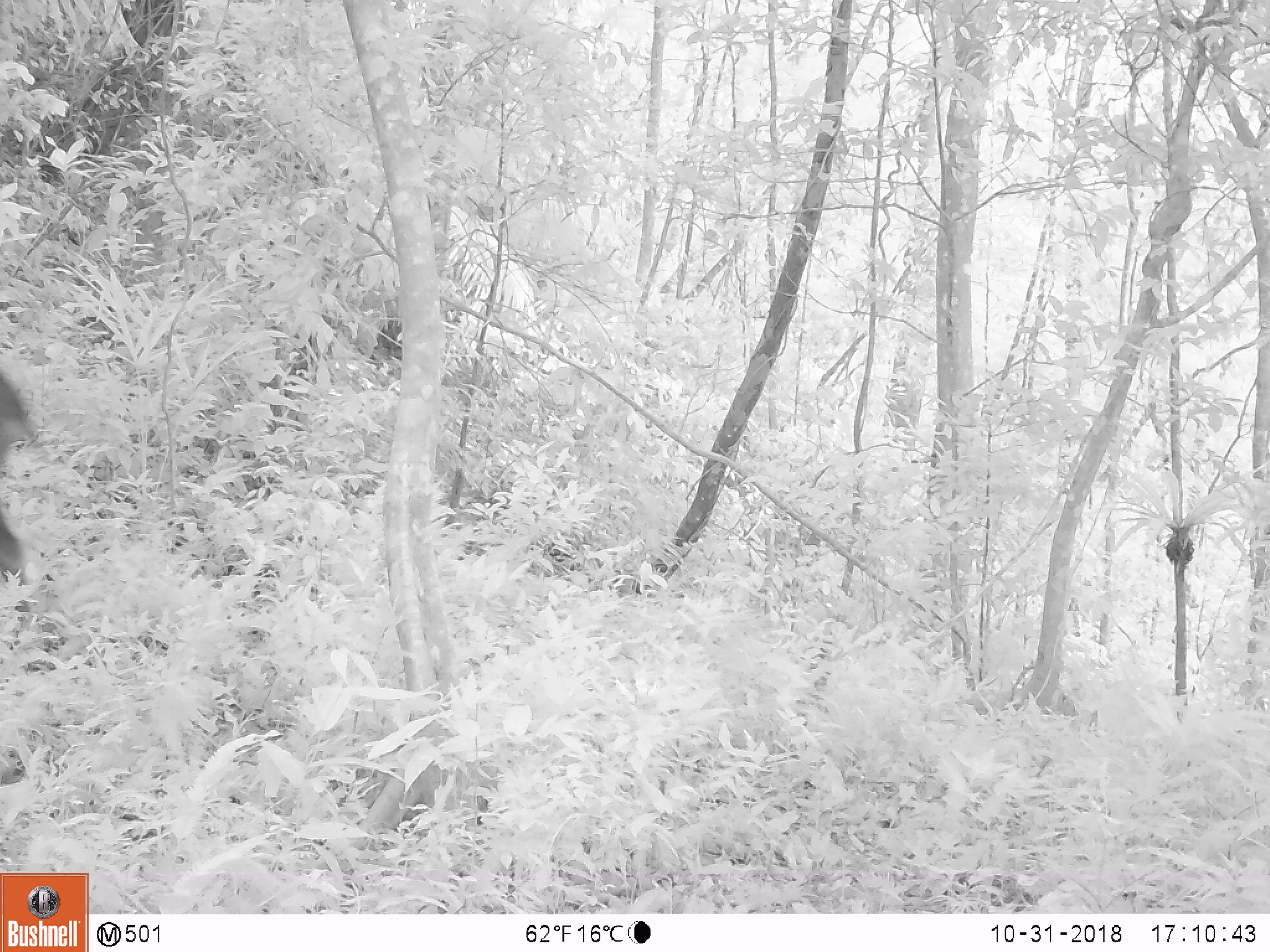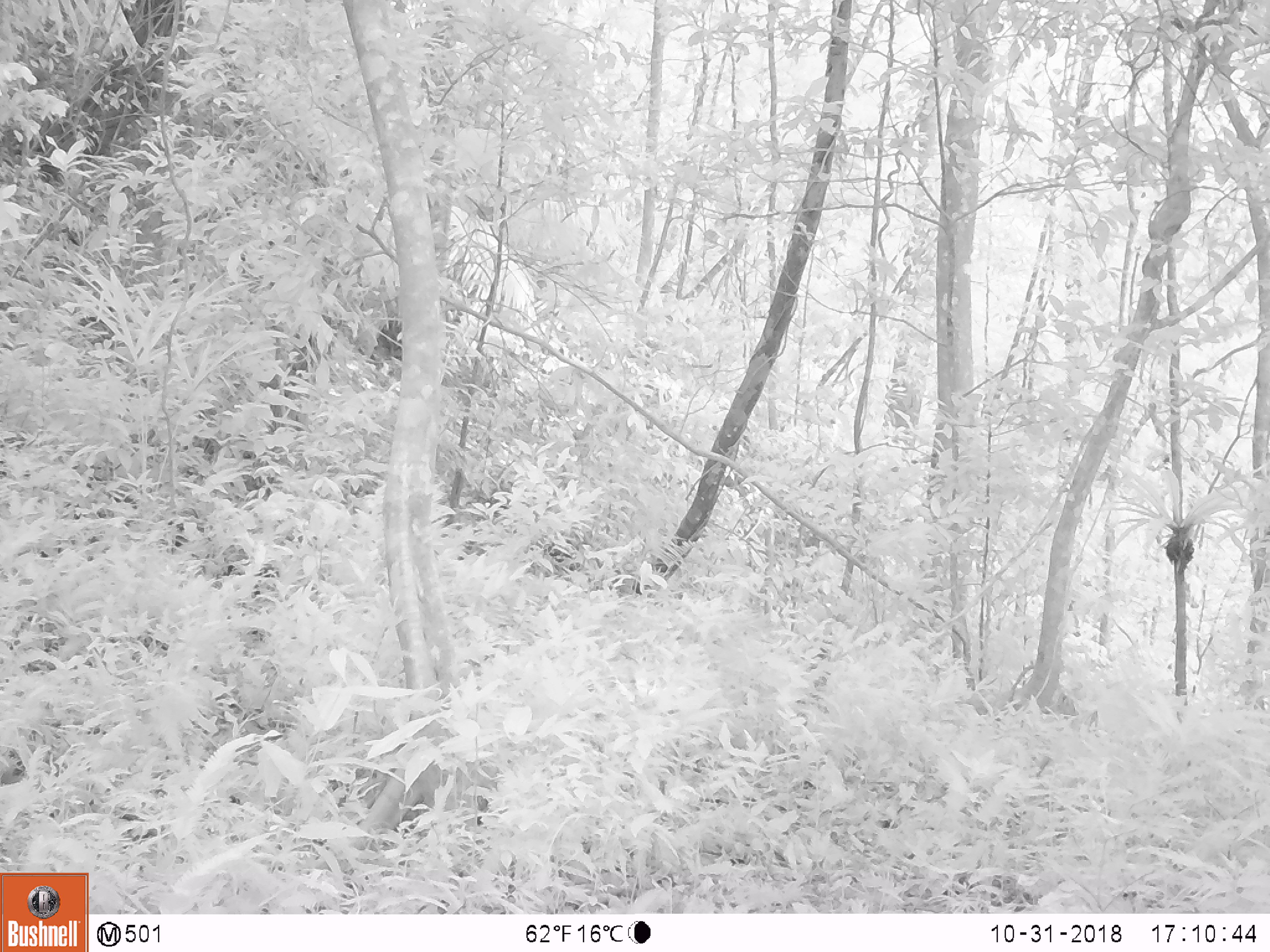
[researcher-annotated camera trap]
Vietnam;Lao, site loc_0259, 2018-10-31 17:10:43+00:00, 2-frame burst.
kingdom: Animalia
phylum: Chordata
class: Mammalia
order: Artiodactyla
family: Bovidae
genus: Capricornis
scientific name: Capricornis sumatraensis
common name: chinese serow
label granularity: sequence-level